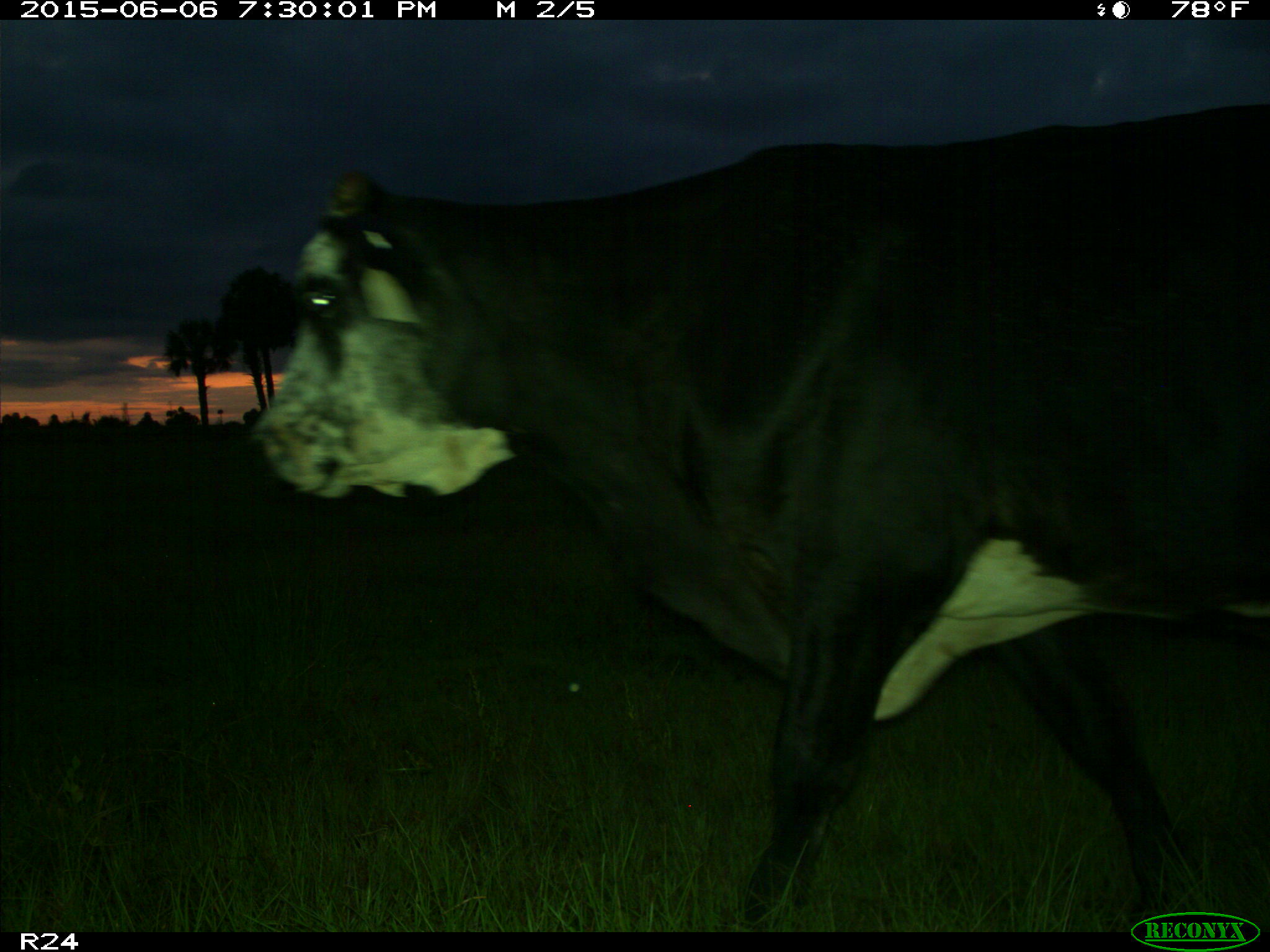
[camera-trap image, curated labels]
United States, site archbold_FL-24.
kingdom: Animalia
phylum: Chordata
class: Mammalia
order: Artiodactyla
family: Bovidae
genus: Bos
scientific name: Bos taurus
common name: domestic cow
Bos taurus (domestic cow).